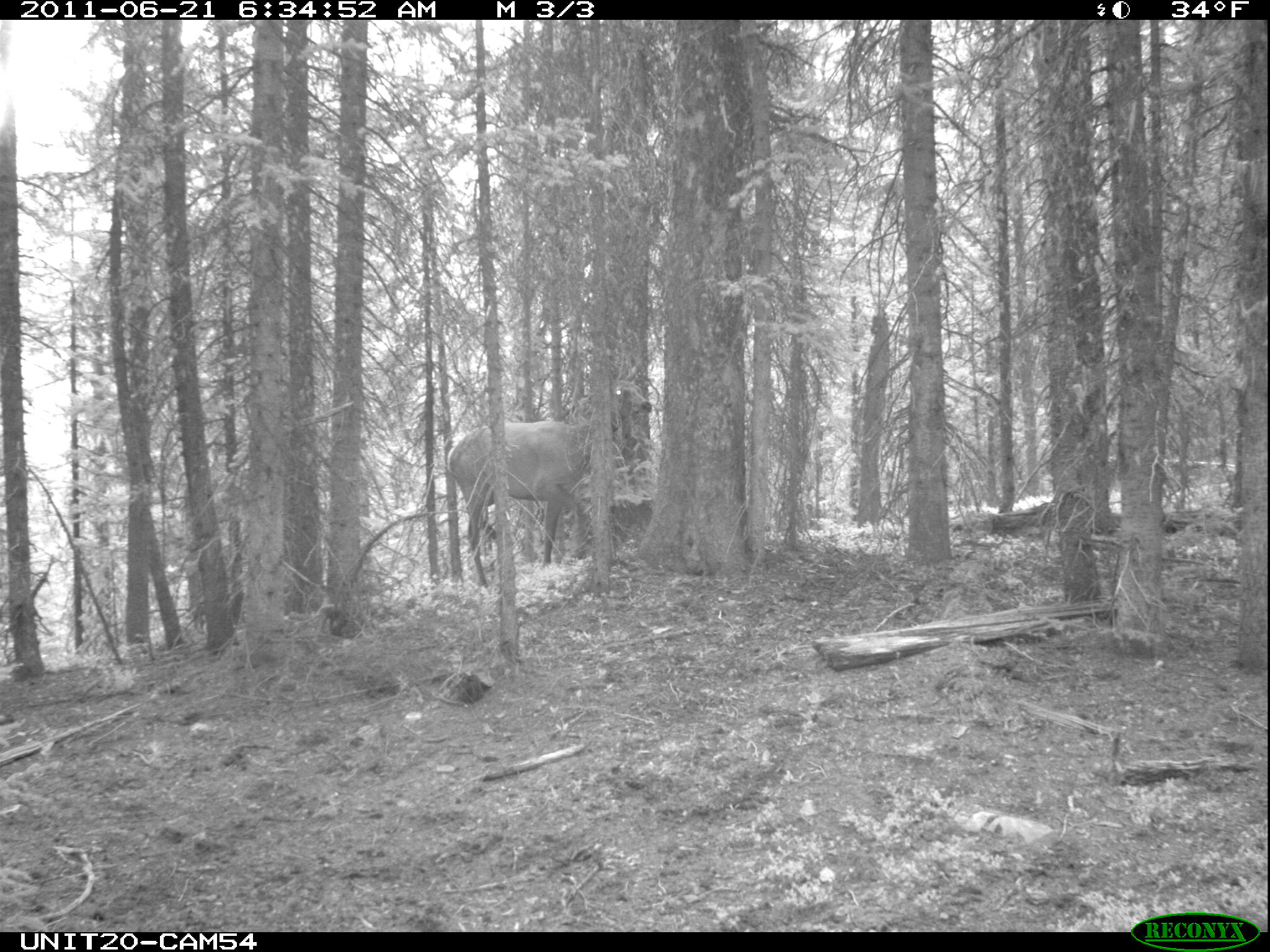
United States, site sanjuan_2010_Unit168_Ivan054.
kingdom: Animalia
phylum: Chordata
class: Mammalia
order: Artiodactyla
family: Cervidae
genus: Cervus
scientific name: Cervus elaphus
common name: red deer